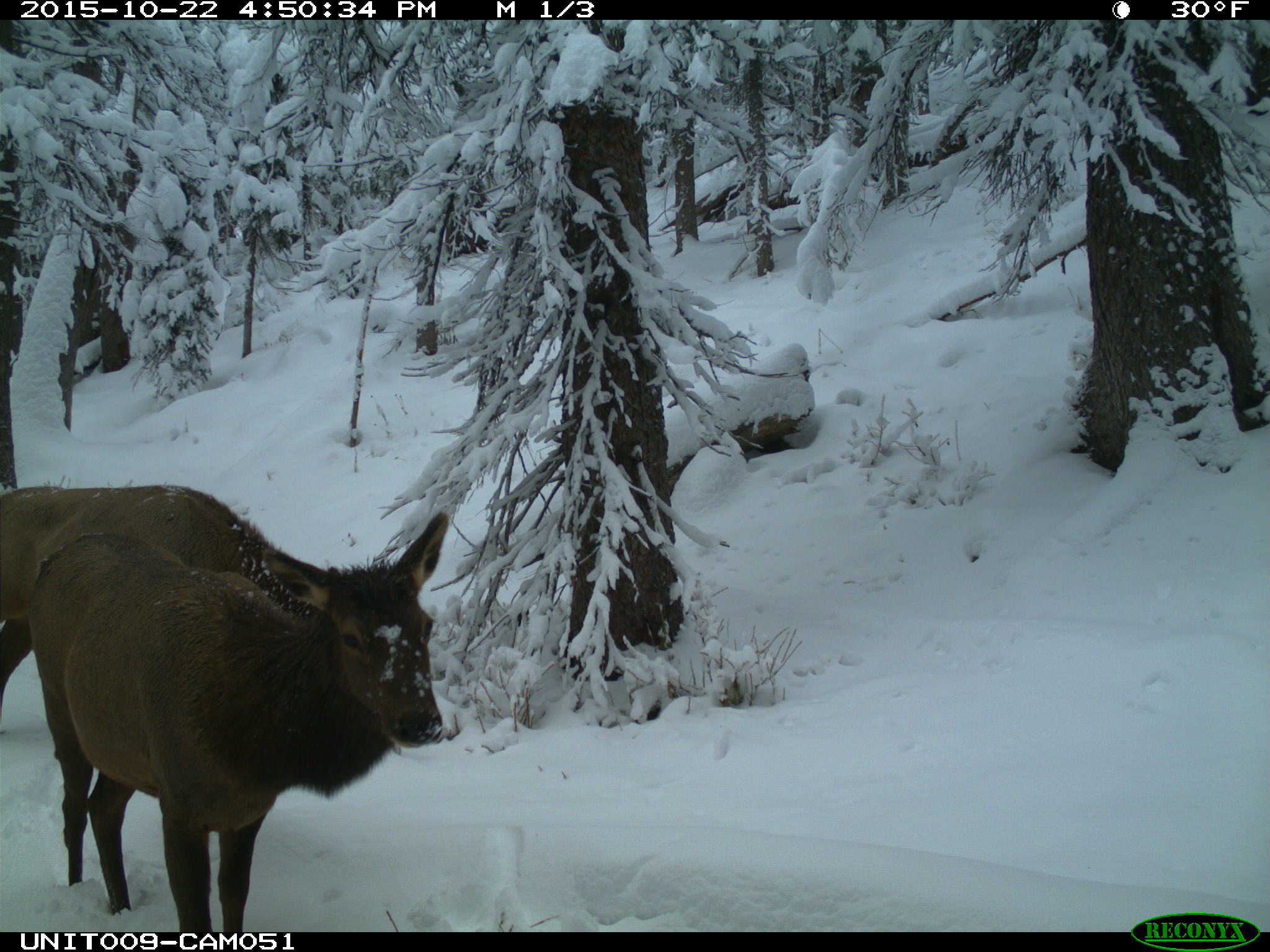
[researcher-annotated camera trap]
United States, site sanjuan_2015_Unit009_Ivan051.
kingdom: Animalia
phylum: Chordata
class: Mammalia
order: Artiodactyla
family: Cervidae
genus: Cervus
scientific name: Cervus elaphus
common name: red deer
Cervus elaphus (red deer).